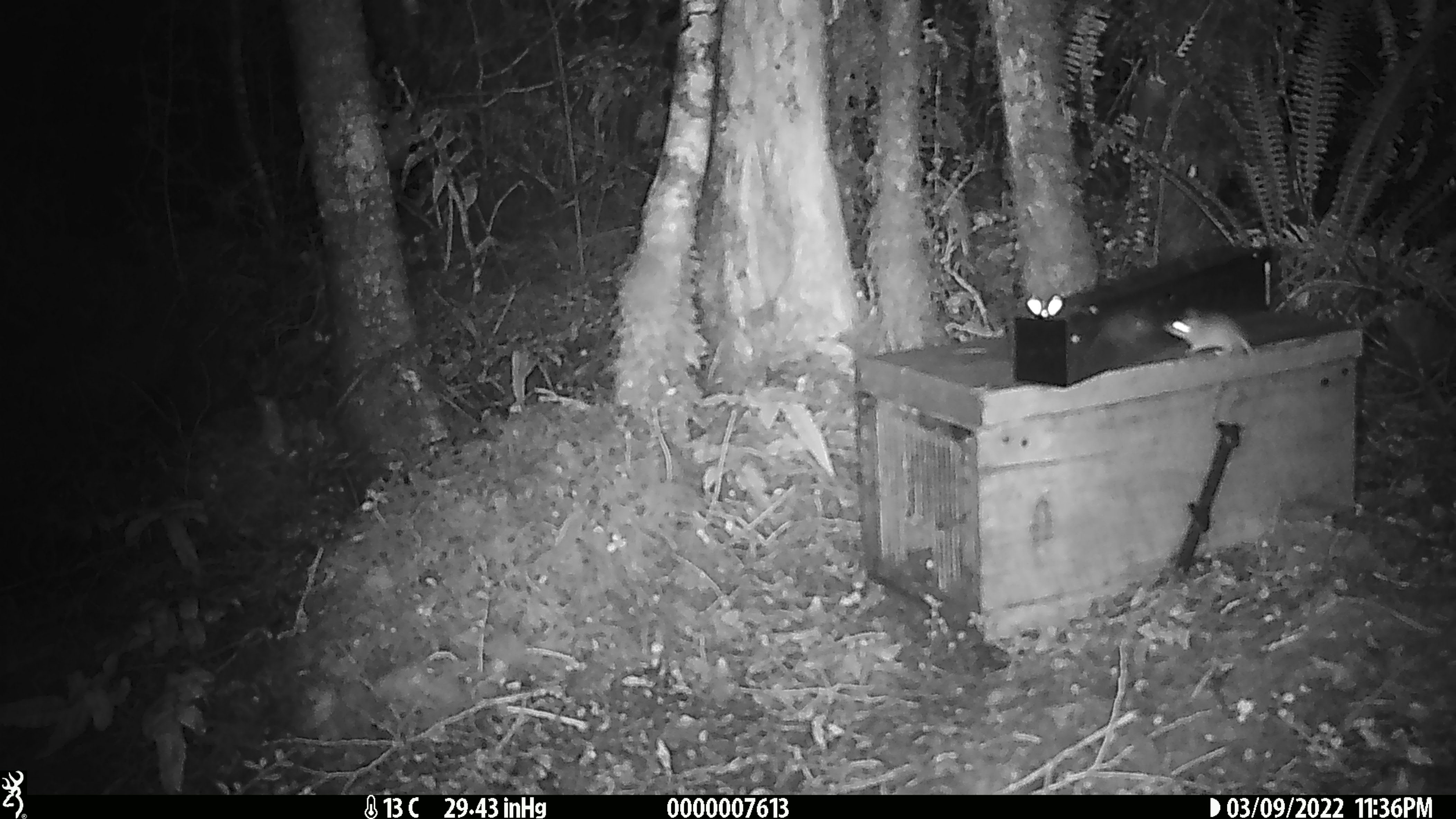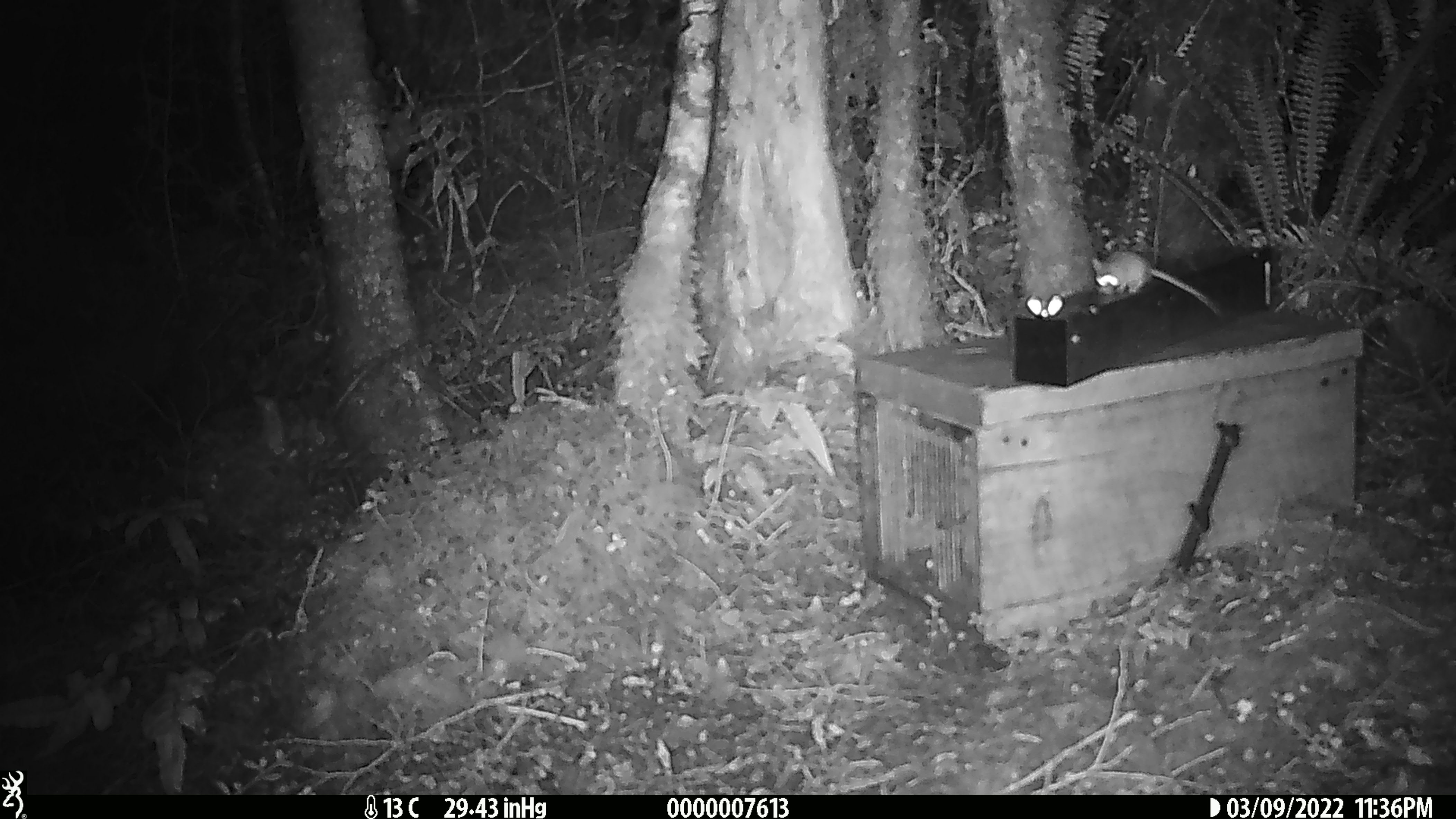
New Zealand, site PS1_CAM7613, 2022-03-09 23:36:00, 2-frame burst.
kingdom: Animalia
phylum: Chordata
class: Mammalia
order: Rodentia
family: Muridae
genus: Mus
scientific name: Mus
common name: mouse